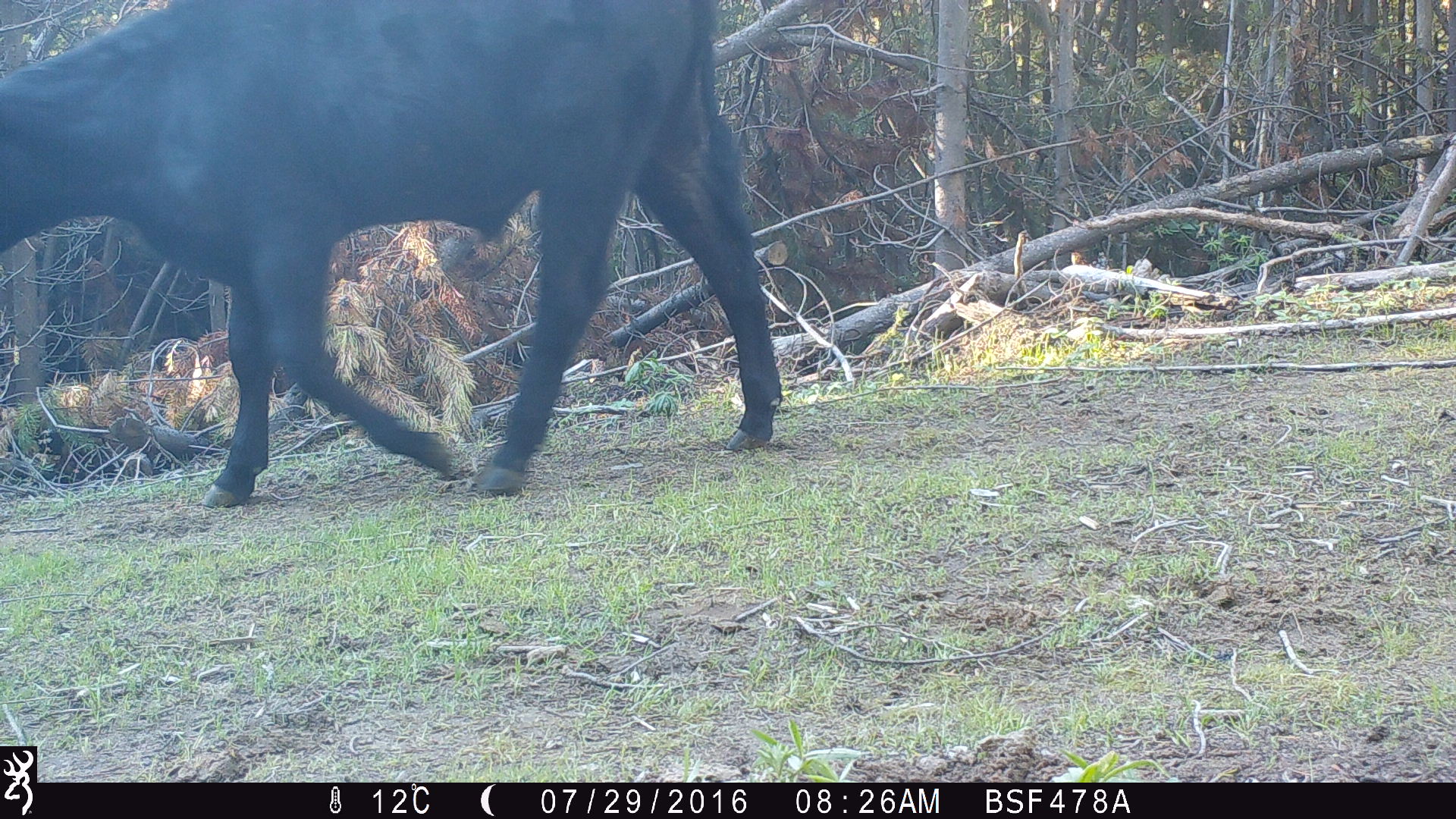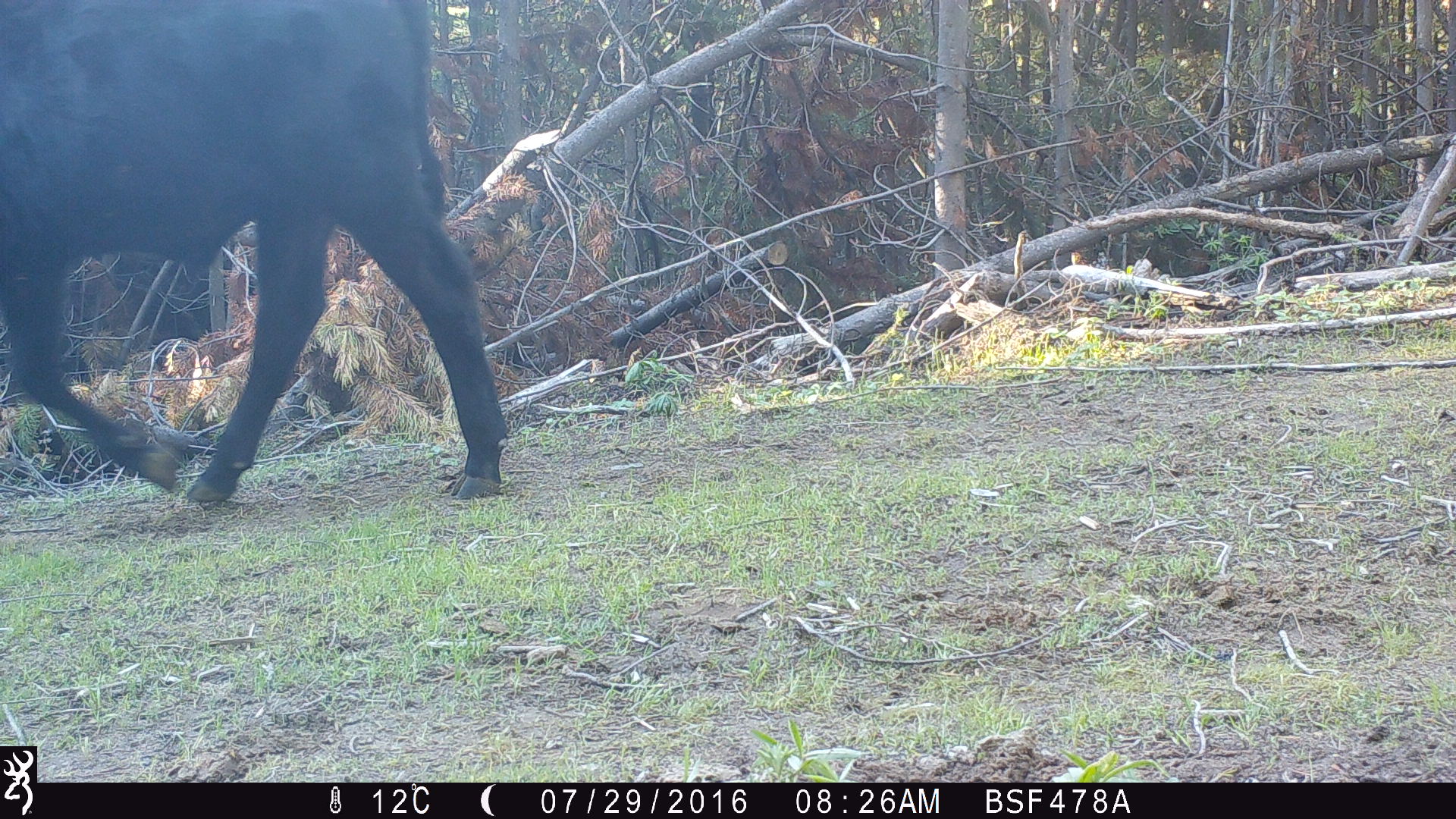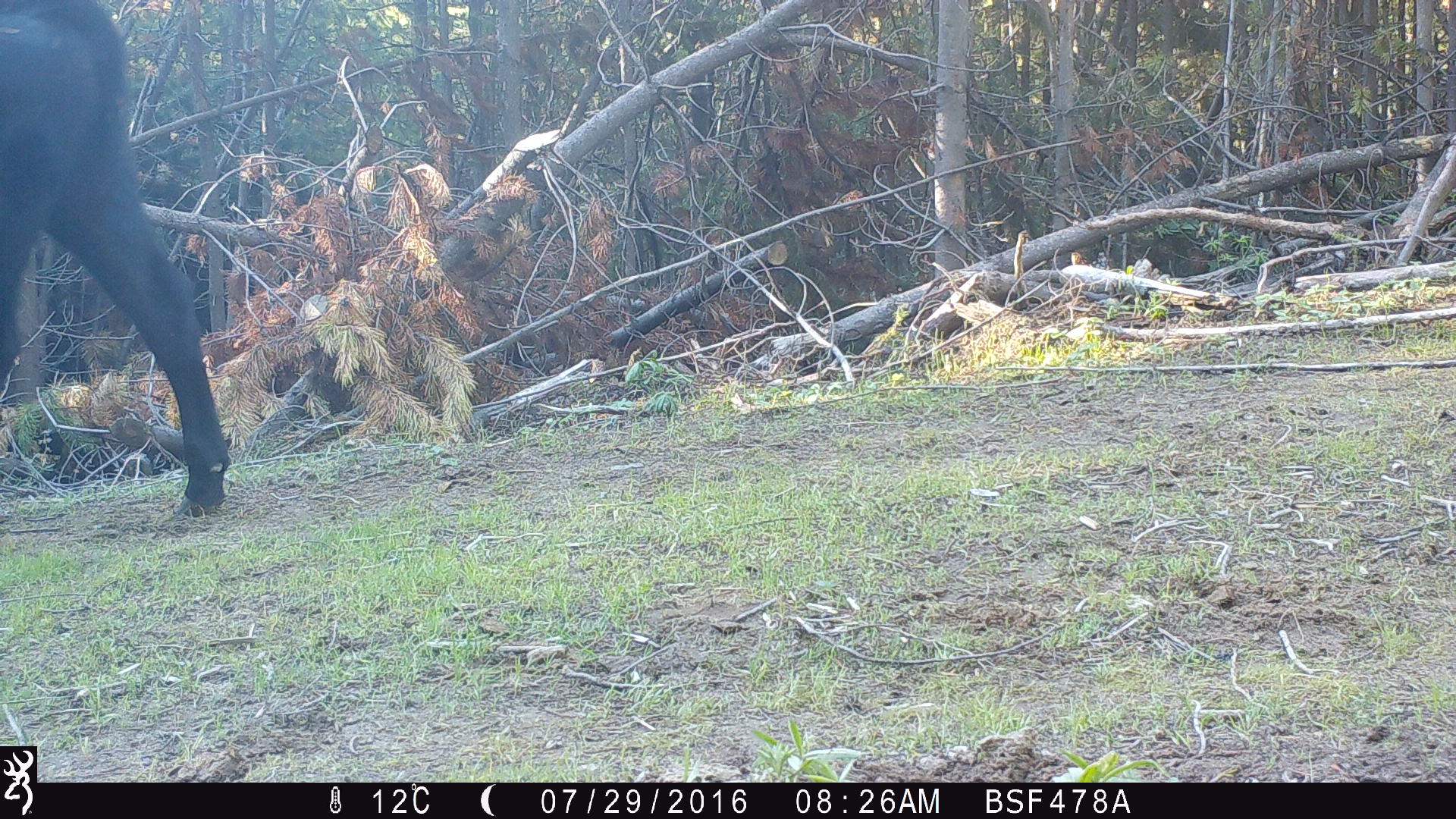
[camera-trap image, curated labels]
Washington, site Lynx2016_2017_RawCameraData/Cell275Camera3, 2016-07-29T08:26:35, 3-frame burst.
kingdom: Animalia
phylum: Chordata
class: Mammalia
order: Artiodactyla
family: Bovidae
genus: Bos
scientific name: Bos taurus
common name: domestic cattle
Domestic cattle (Bos taurus). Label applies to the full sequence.